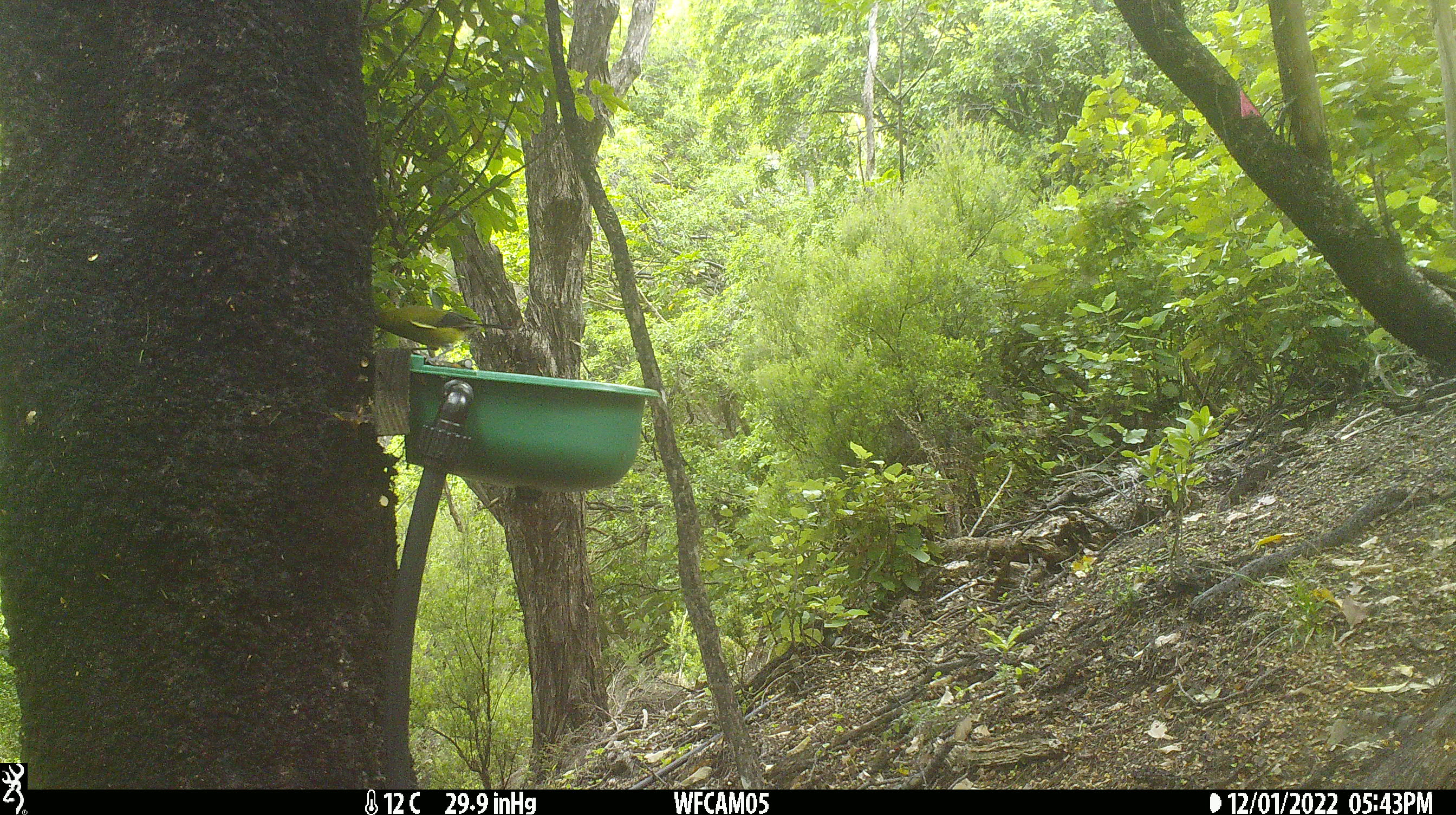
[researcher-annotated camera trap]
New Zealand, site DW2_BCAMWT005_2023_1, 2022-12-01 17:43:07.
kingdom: Animalia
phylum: Chordata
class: Aves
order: Passeriformes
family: Meliphagidae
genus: Anthornis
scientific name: Anthornis melanura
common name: new zealand bellbird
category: bellbird